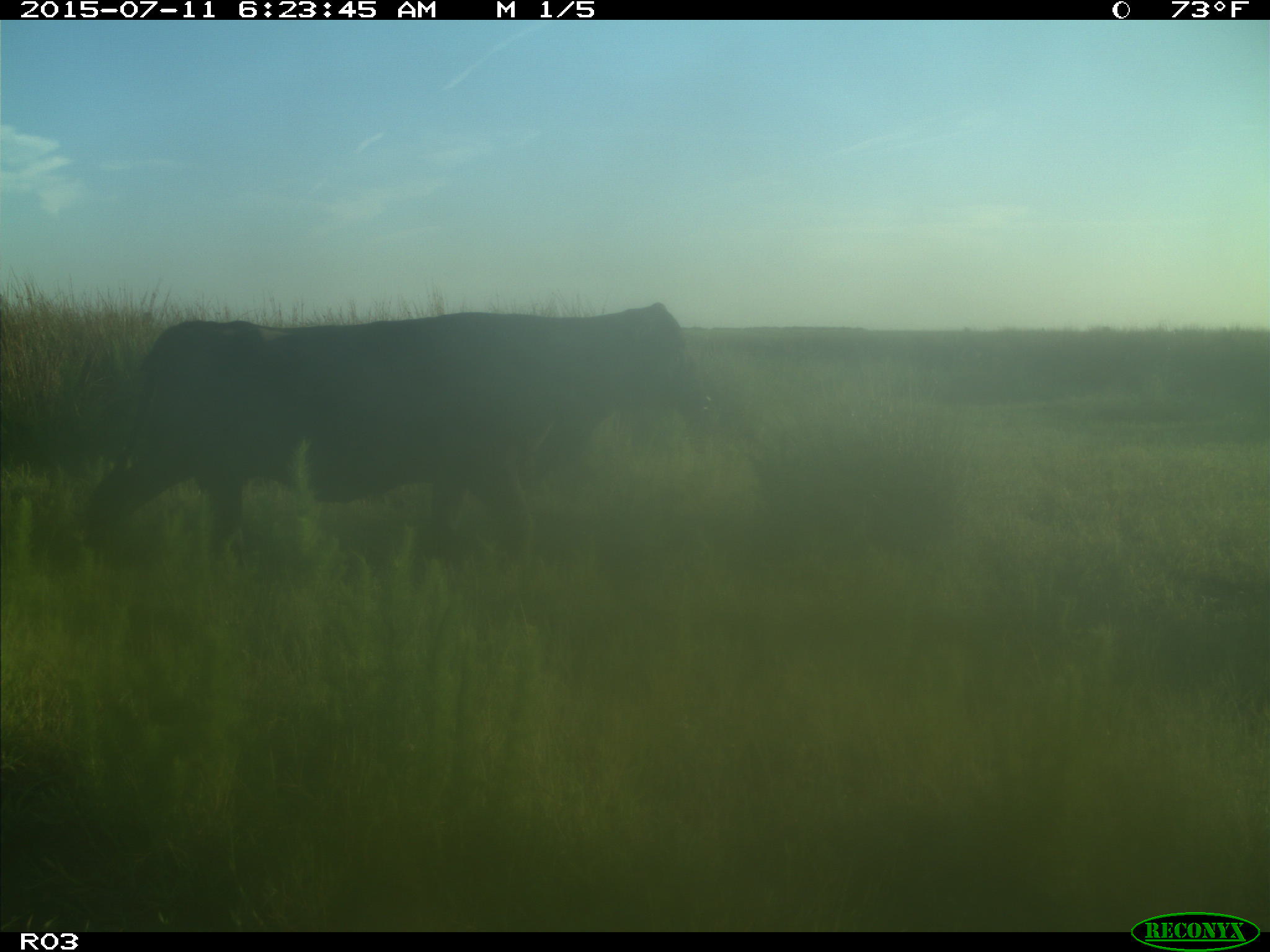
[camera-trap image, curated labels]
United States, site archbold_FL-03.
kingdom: Animalia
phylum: Chordata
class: Mammalia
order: Artiodactyla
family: Bovidae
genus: Bos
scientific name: Bos taurus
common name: domestic cow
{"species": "Bos taurus (domestic cow)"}